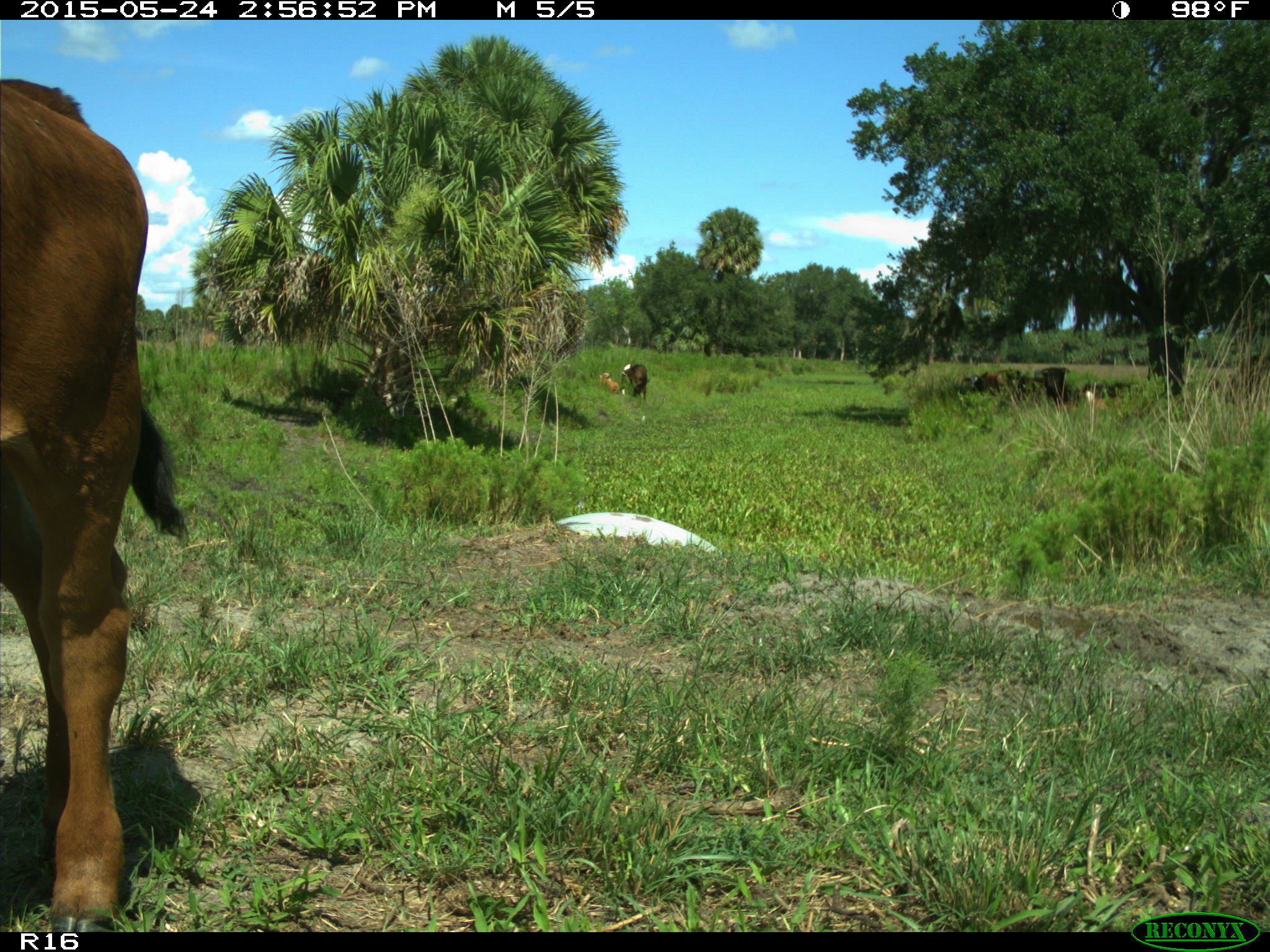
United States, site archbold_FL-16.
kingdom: Animalia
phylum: Chordata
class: Mammalia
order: Artiodactyla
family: Bovidae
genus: Bos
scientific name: Bos taurus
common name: domestic cow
Bos taurus (domestic cow).